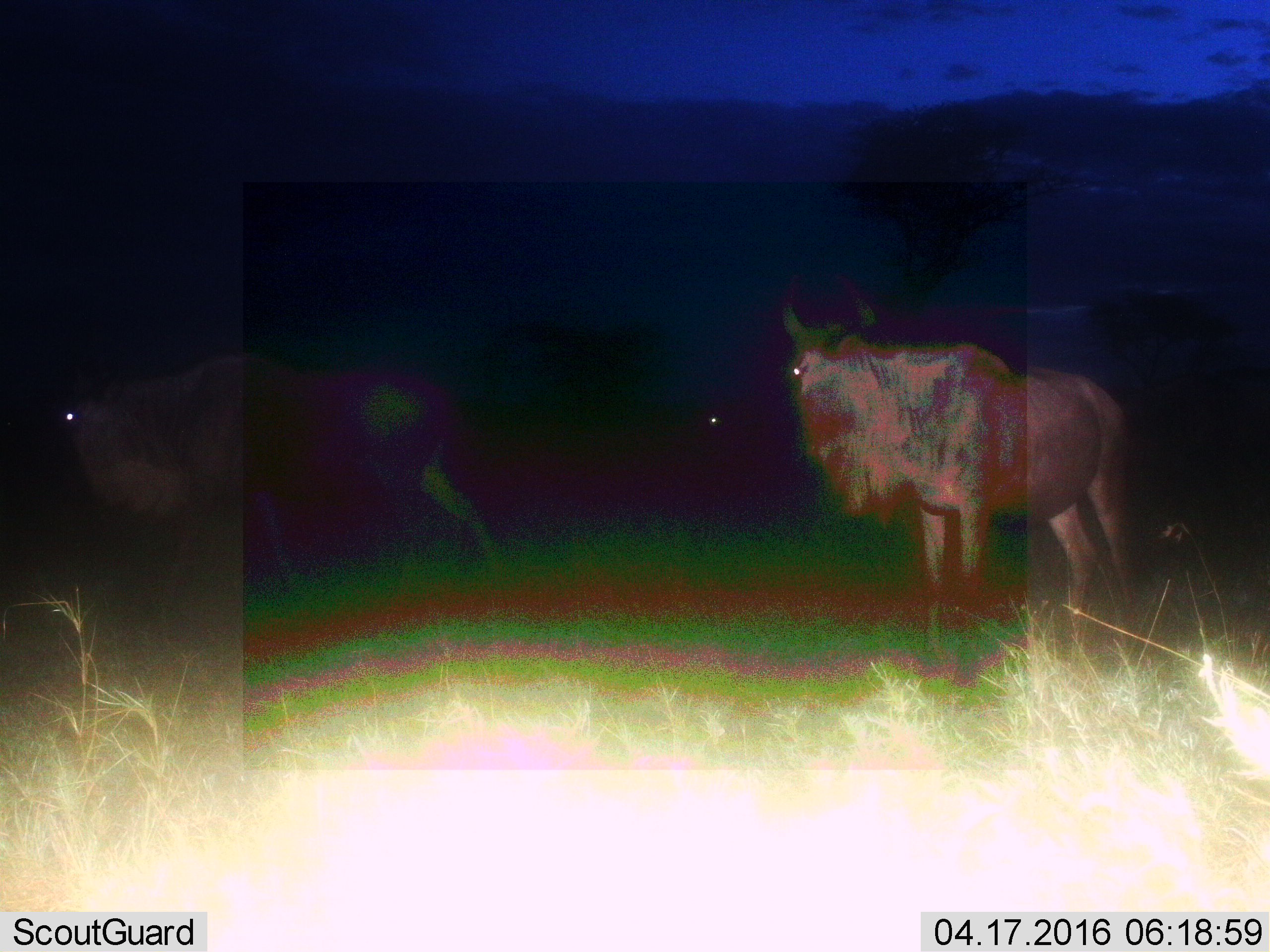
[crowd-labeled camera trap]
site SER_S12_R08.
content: unidentified animal